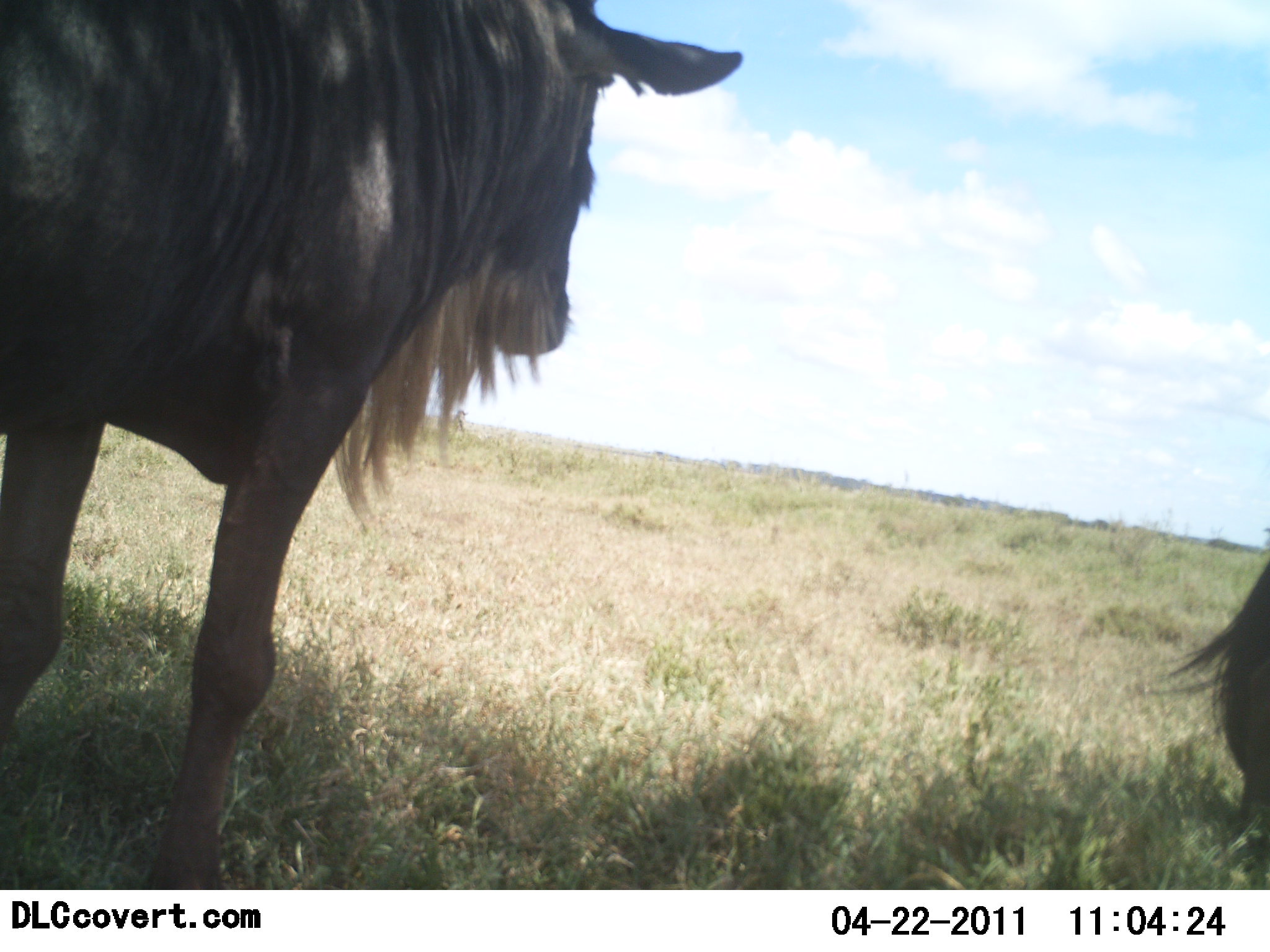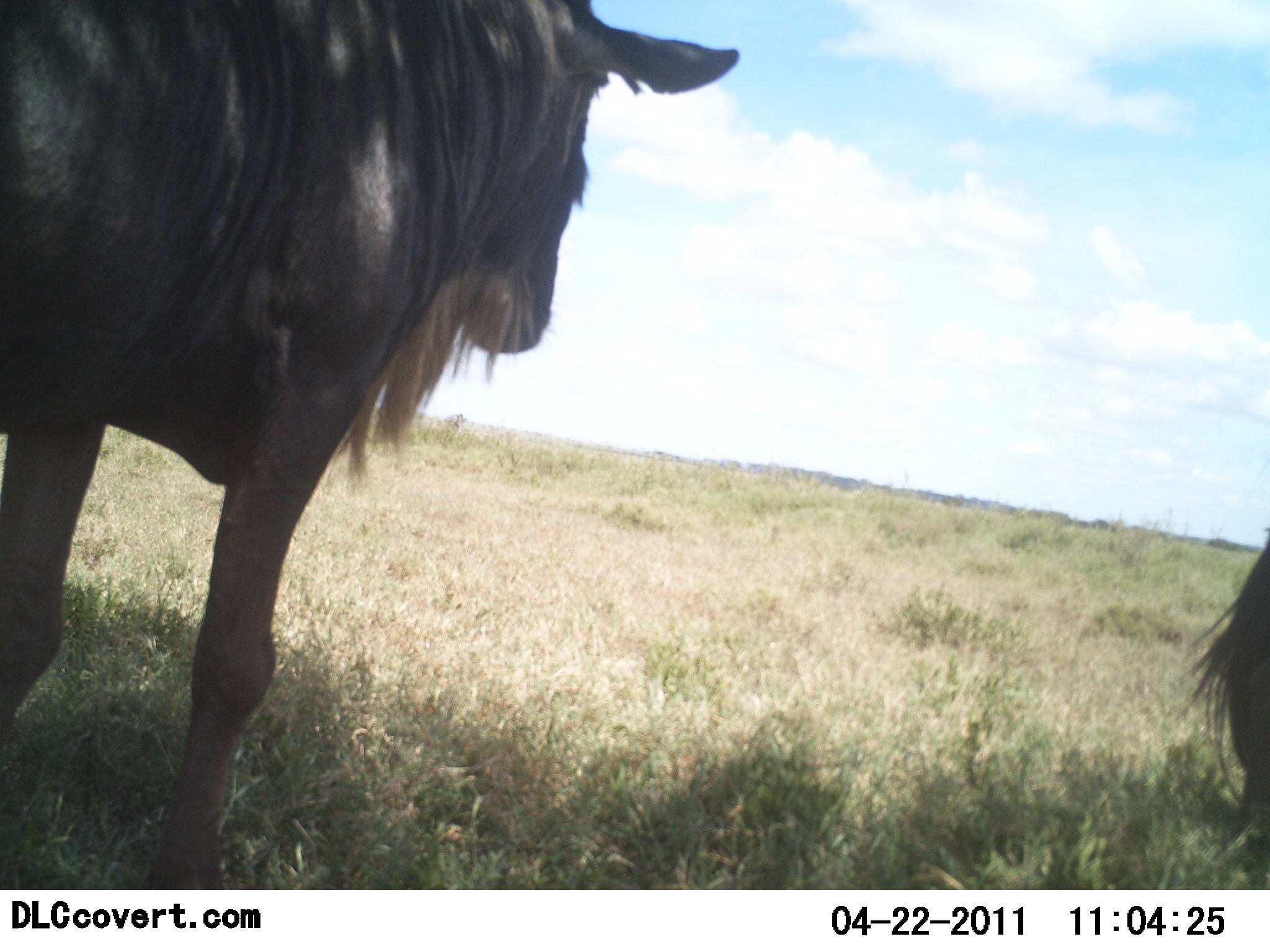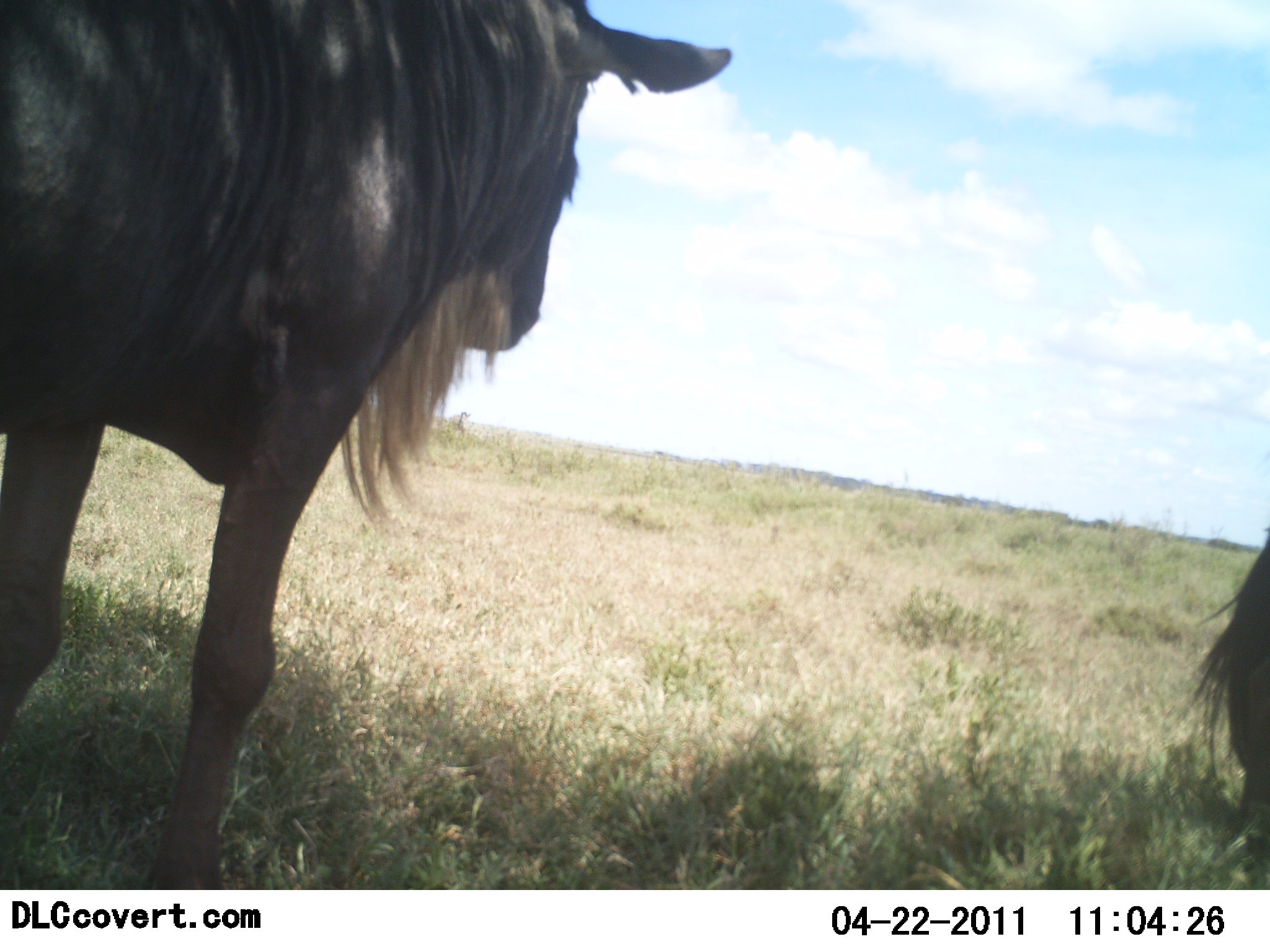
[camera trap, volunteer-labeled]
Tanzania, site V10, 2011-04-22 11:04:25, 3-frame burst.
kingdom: Animalia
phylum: Chordata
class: Mammalia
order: Artiodactyla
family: Bovidae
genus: Connochaetes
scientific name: Connochaetes taurinus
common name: blue wildebeest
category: wildebeest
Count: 2.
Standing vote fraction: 100%.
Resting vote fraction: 27%.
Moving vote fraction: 9%.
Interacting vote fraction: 0%.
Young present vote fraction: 0%.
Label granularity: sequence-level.